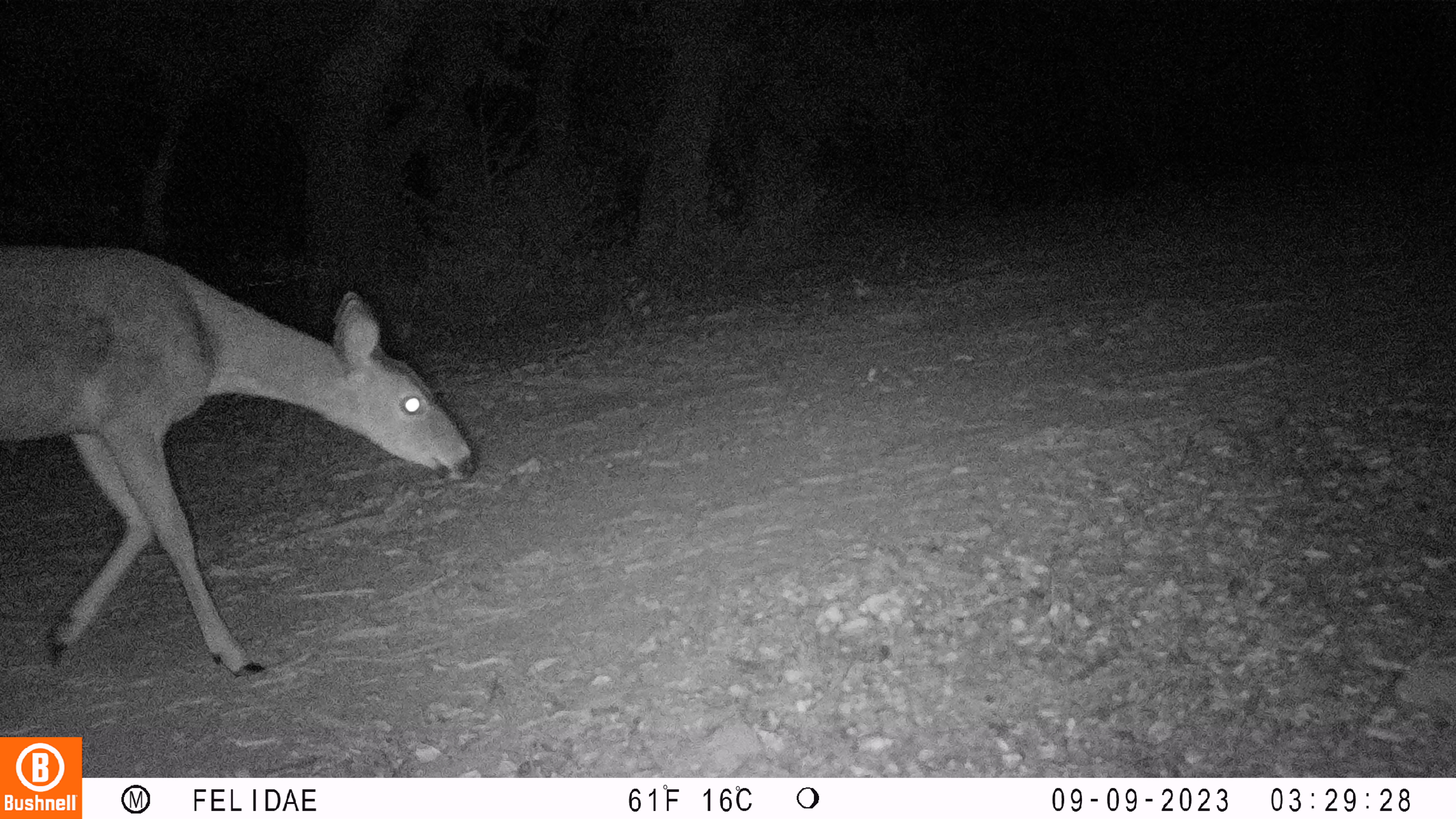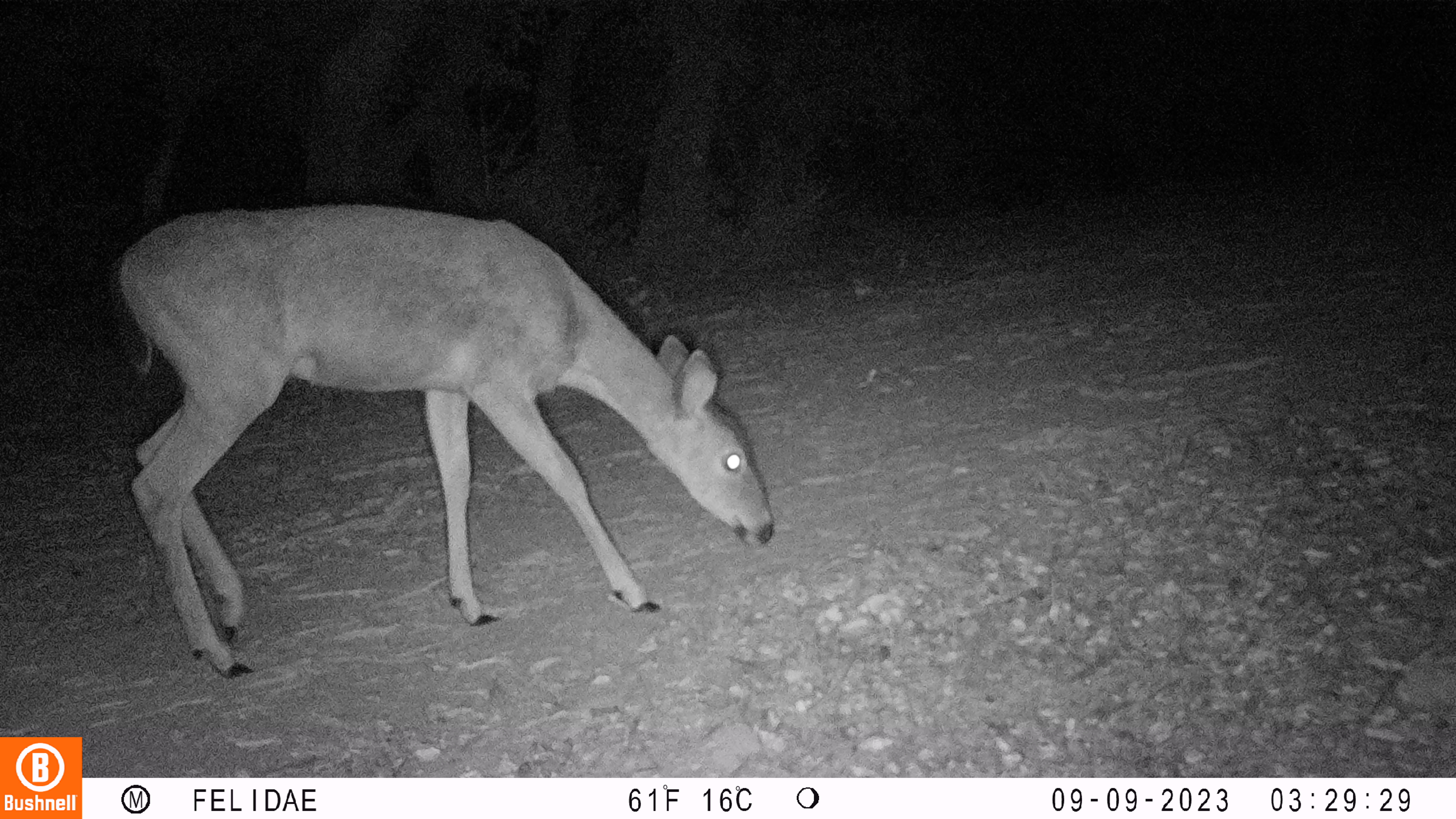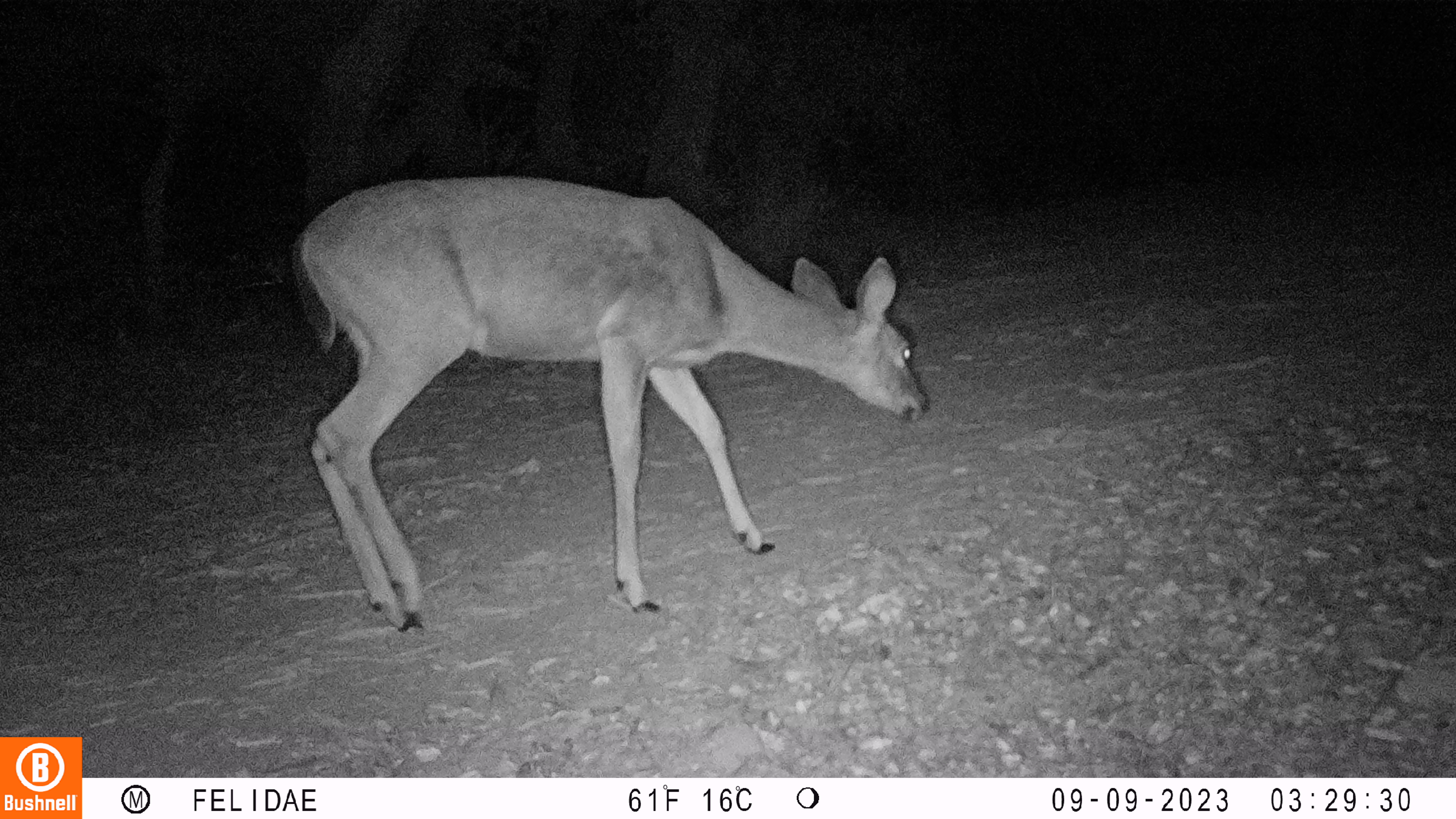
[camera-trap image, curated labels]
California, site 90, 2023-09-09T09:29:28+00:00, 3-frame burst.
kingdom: Animalia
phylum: Chordata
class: Mammalia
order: Artiodactyla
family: Cervidae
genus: Odocoileus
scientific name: Odocoileus hemionus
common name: mule deer